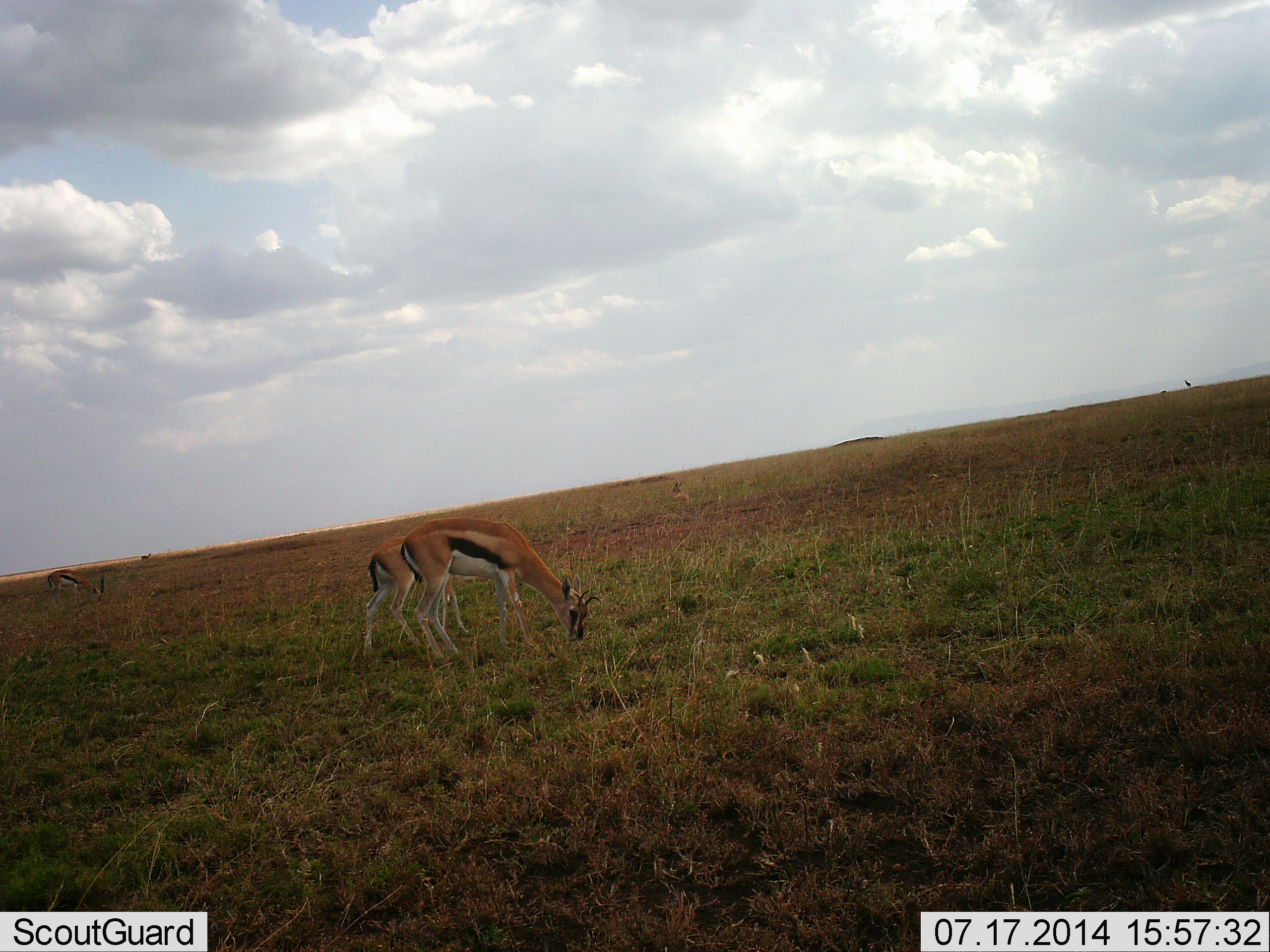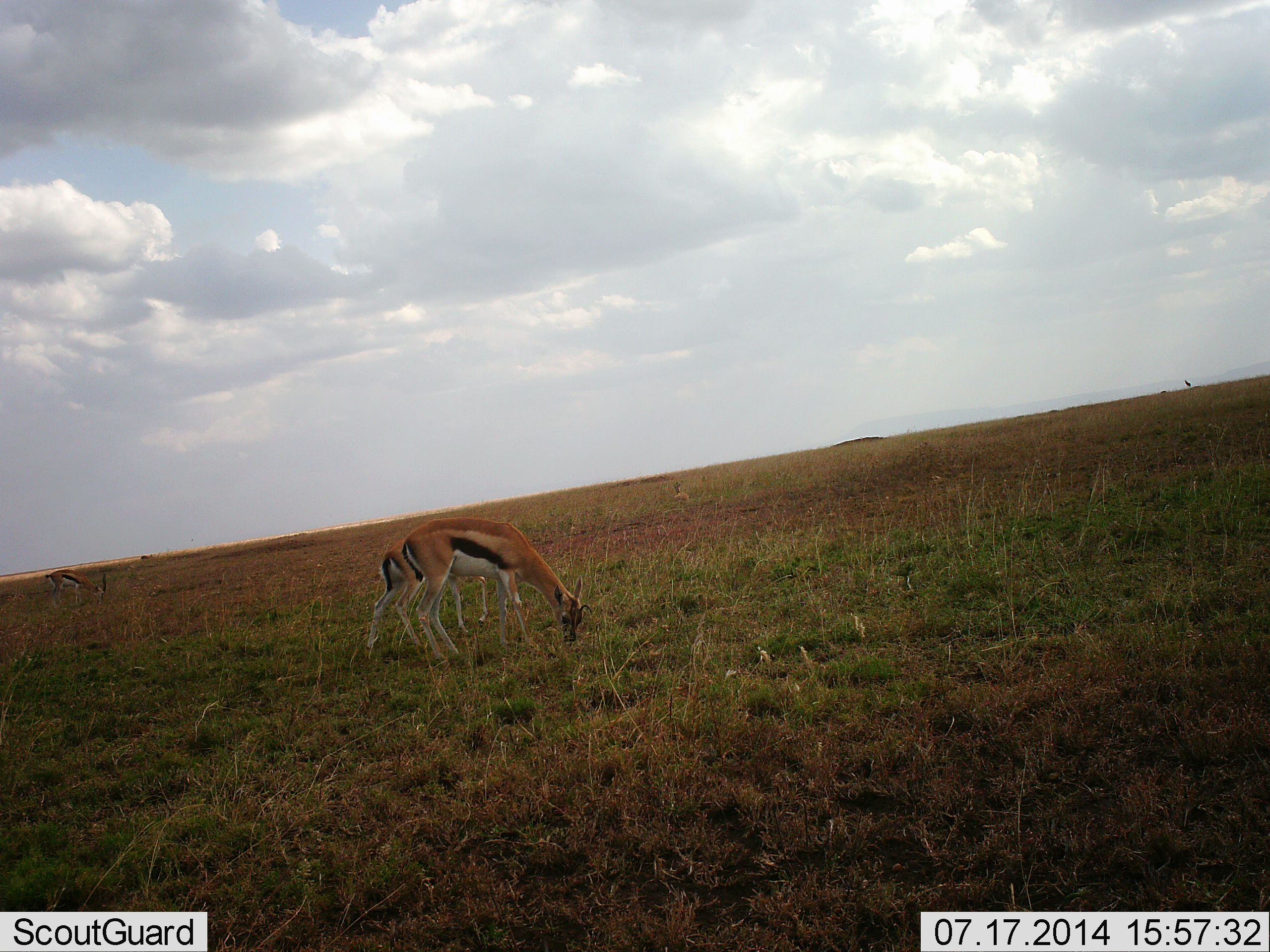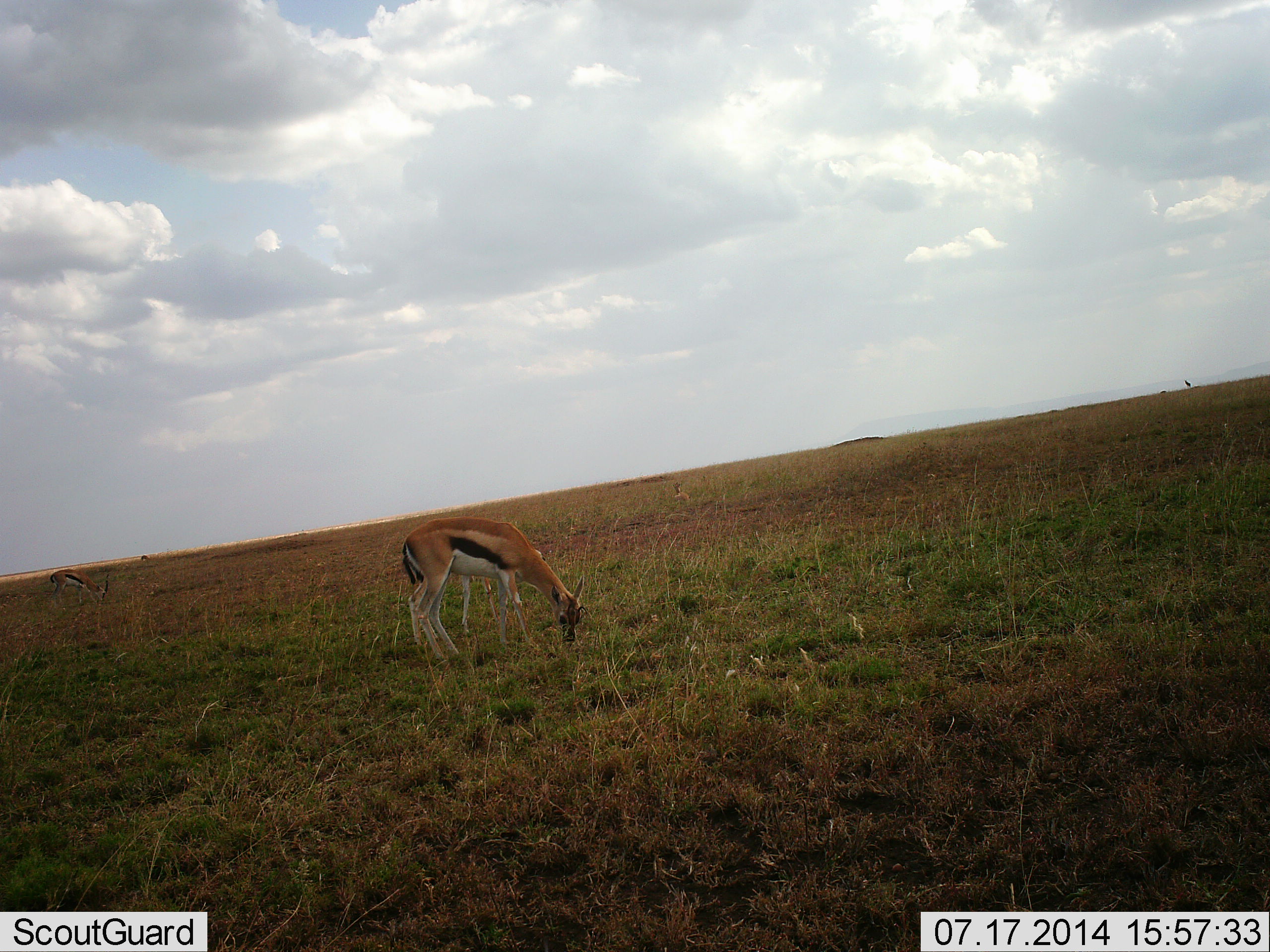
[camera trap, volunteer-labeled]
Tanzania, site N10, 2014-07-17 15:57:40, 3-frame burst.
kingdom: Animalia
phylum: Chordata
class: Mammalia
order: Artiodactyla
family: Bovidae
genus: Eudorcas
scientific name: Eudorcas thomsonii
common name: thomson's gazelle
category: gazellethomsons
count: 2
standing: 10%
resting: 0%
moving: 0%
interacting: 0%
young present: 0%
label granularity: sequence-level